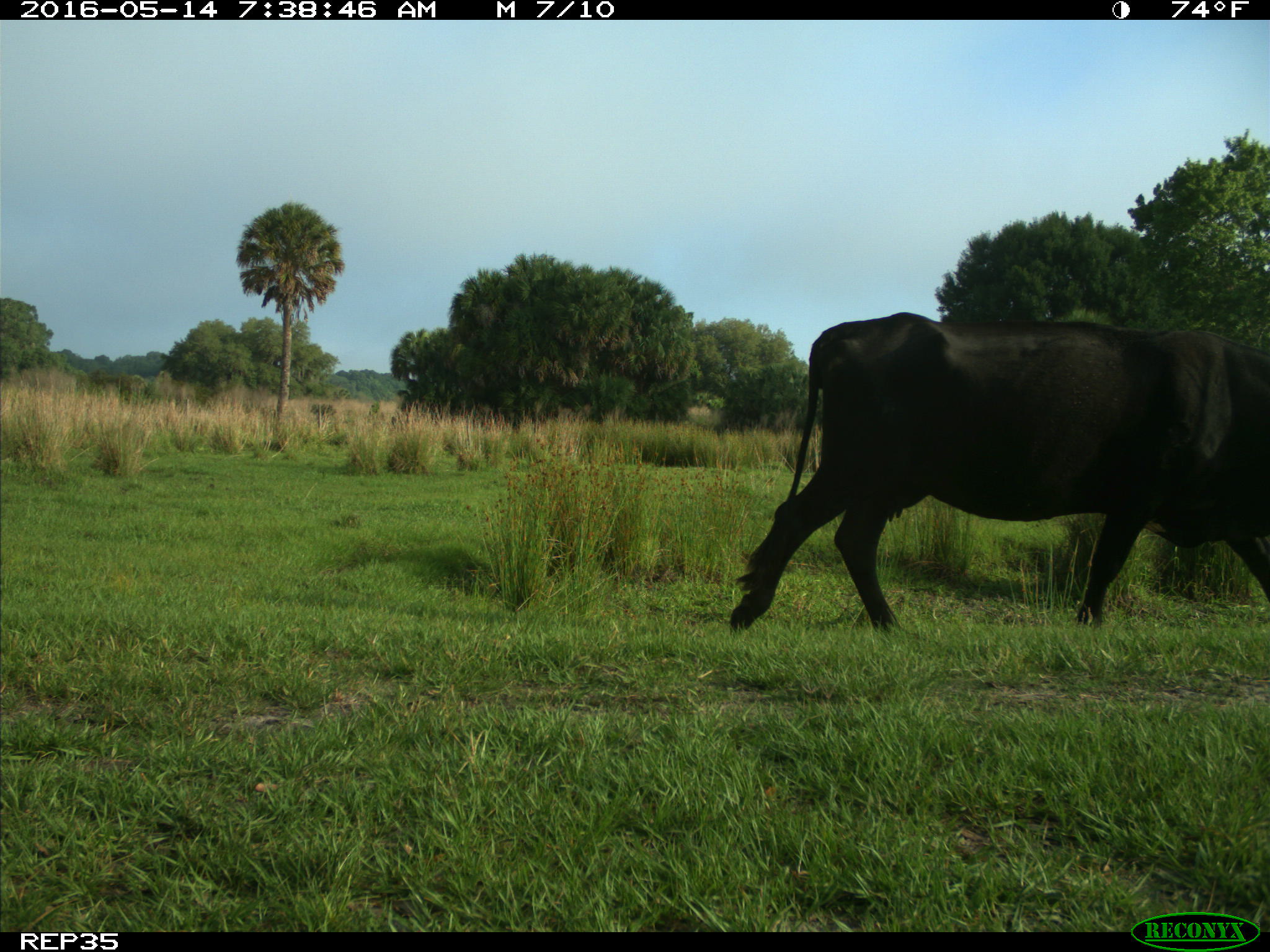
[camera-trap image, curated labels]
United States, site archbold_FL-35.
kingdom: Animalia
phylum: Chordata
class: Mammalia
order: Artiodactyla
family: Bovidae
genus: Bos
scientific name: Bos taurus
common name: domestic cow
Bos taurus (domestic cow).